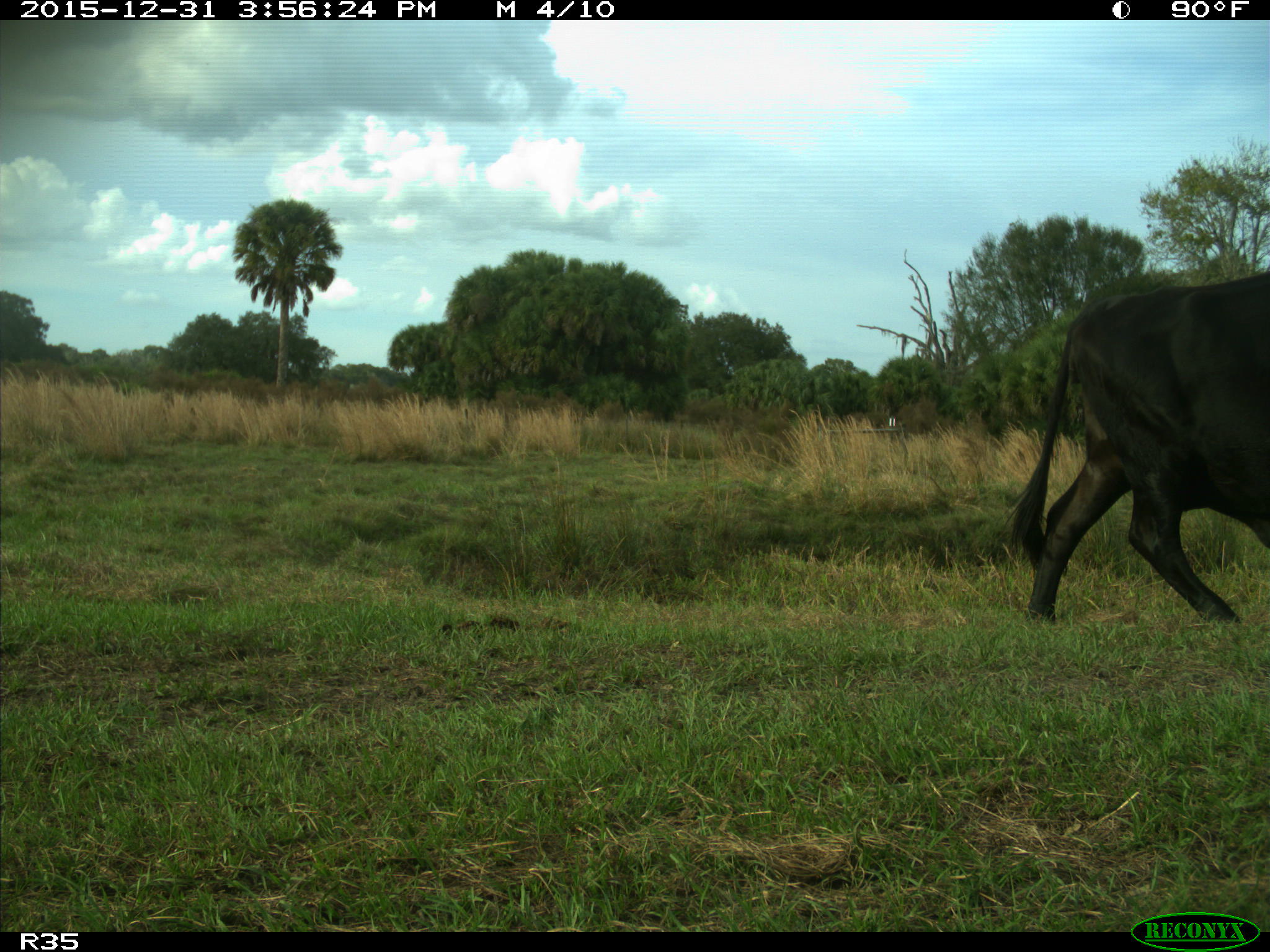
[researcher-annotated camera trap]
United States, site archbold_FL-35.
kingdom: Animalia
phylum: Chordata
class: Mammalia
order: Artiodactyla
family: Bovidae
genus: Bos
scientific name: Bos taurus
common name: domestic cow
Bos taurus (domestic cow).